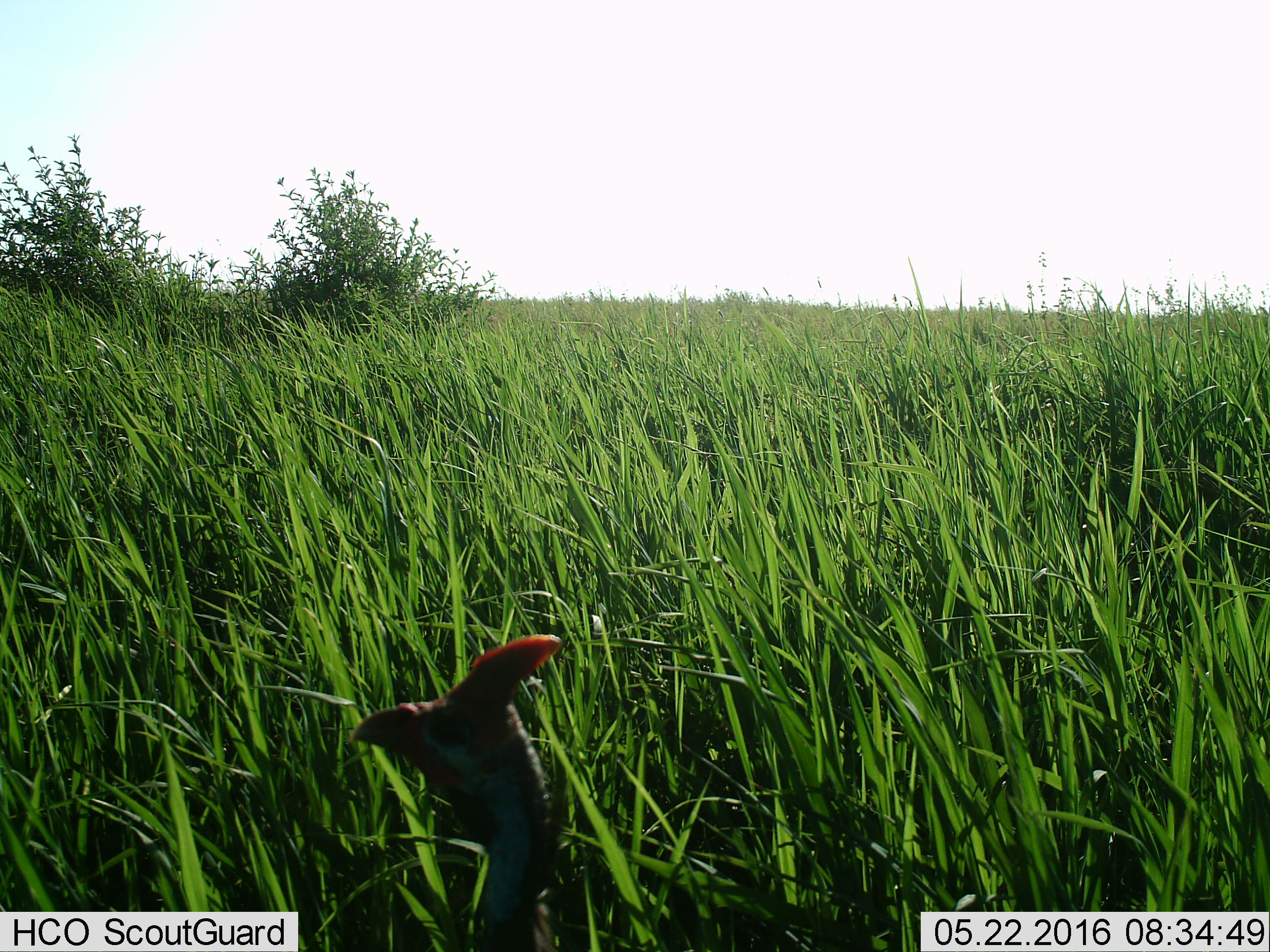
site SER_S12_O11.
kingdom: Animalia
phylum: Chordata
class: Aves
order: Galliformes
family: Numididae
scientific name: Numididae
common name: guineafowl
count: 1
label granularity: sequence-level